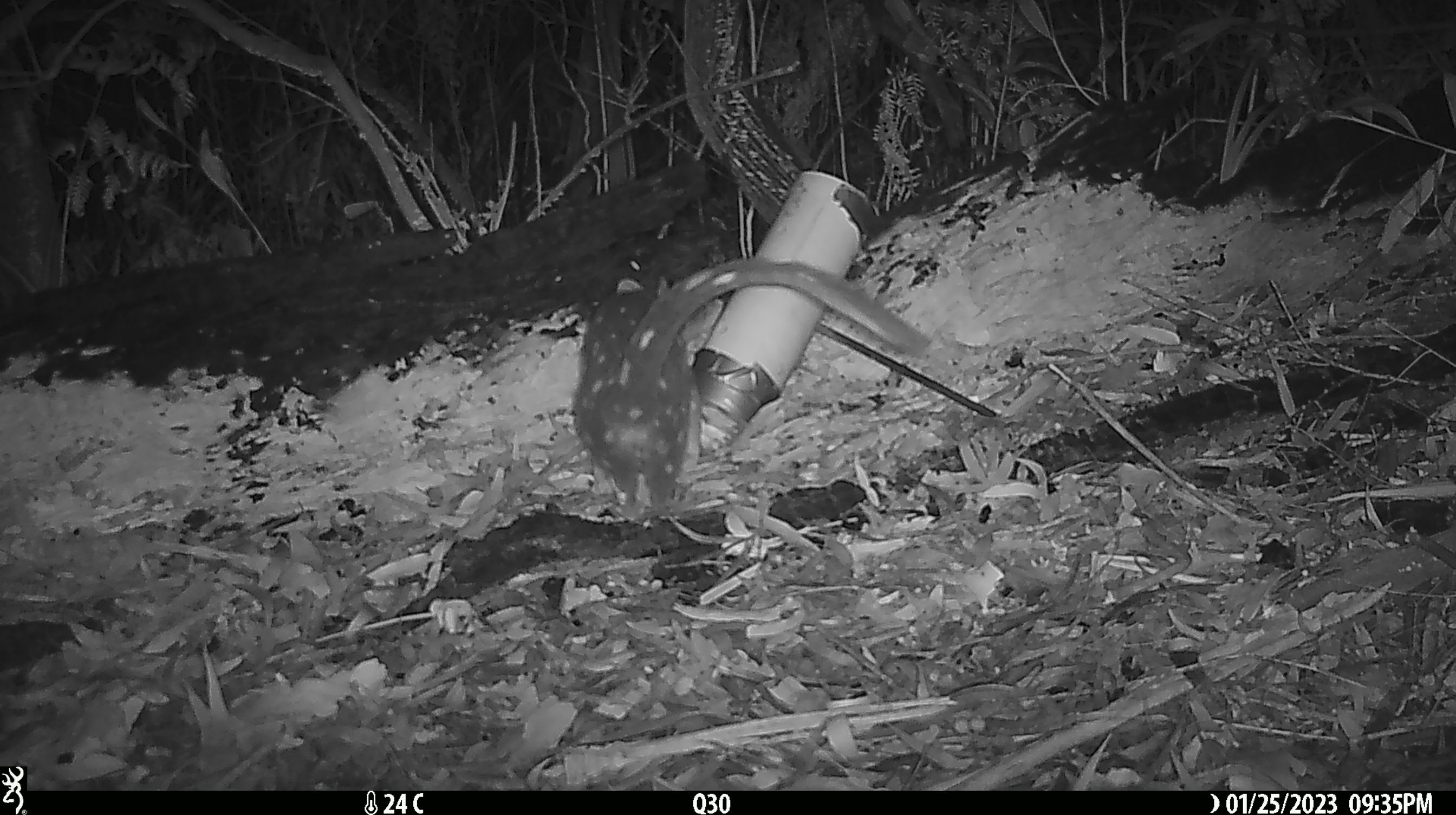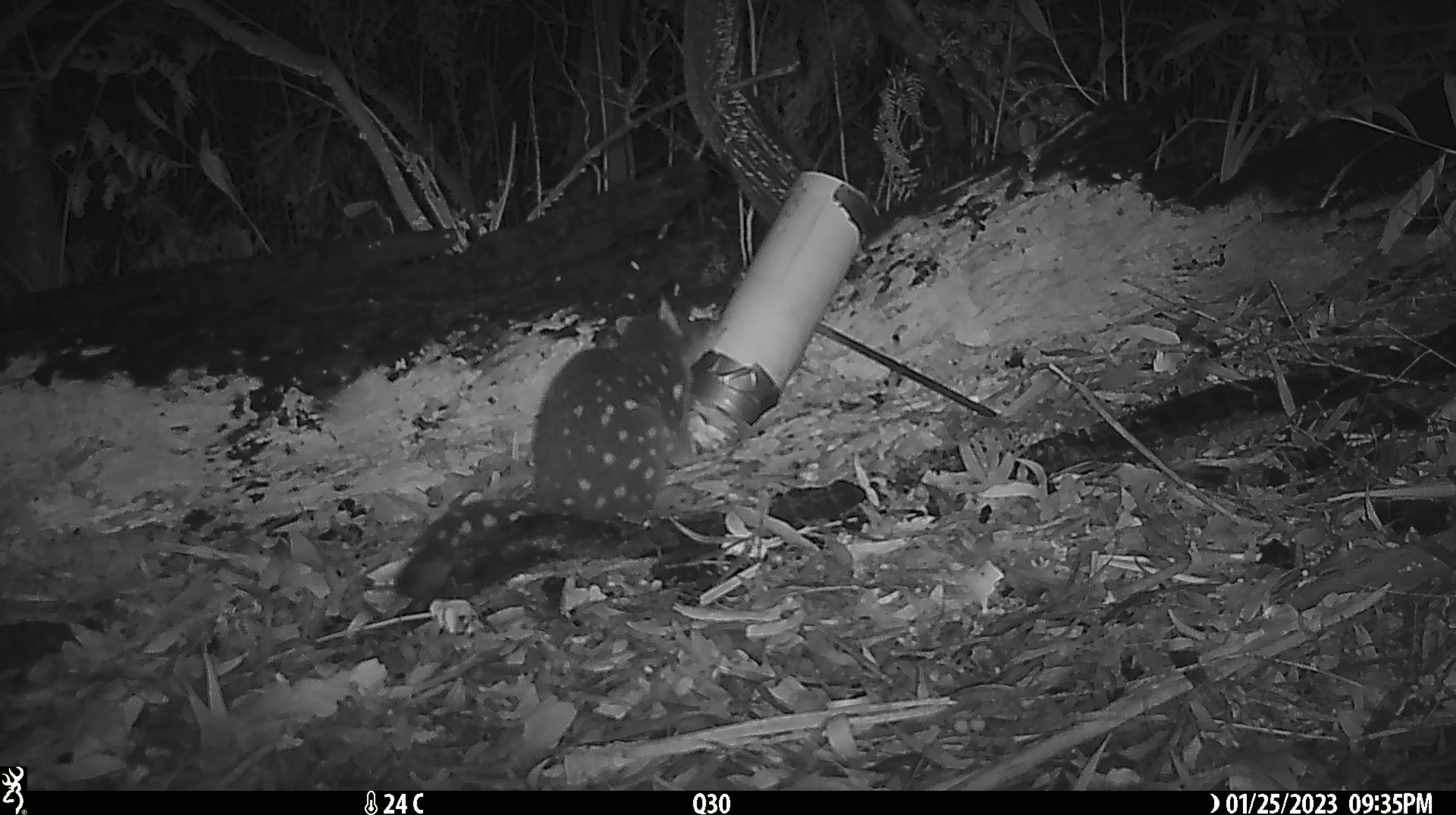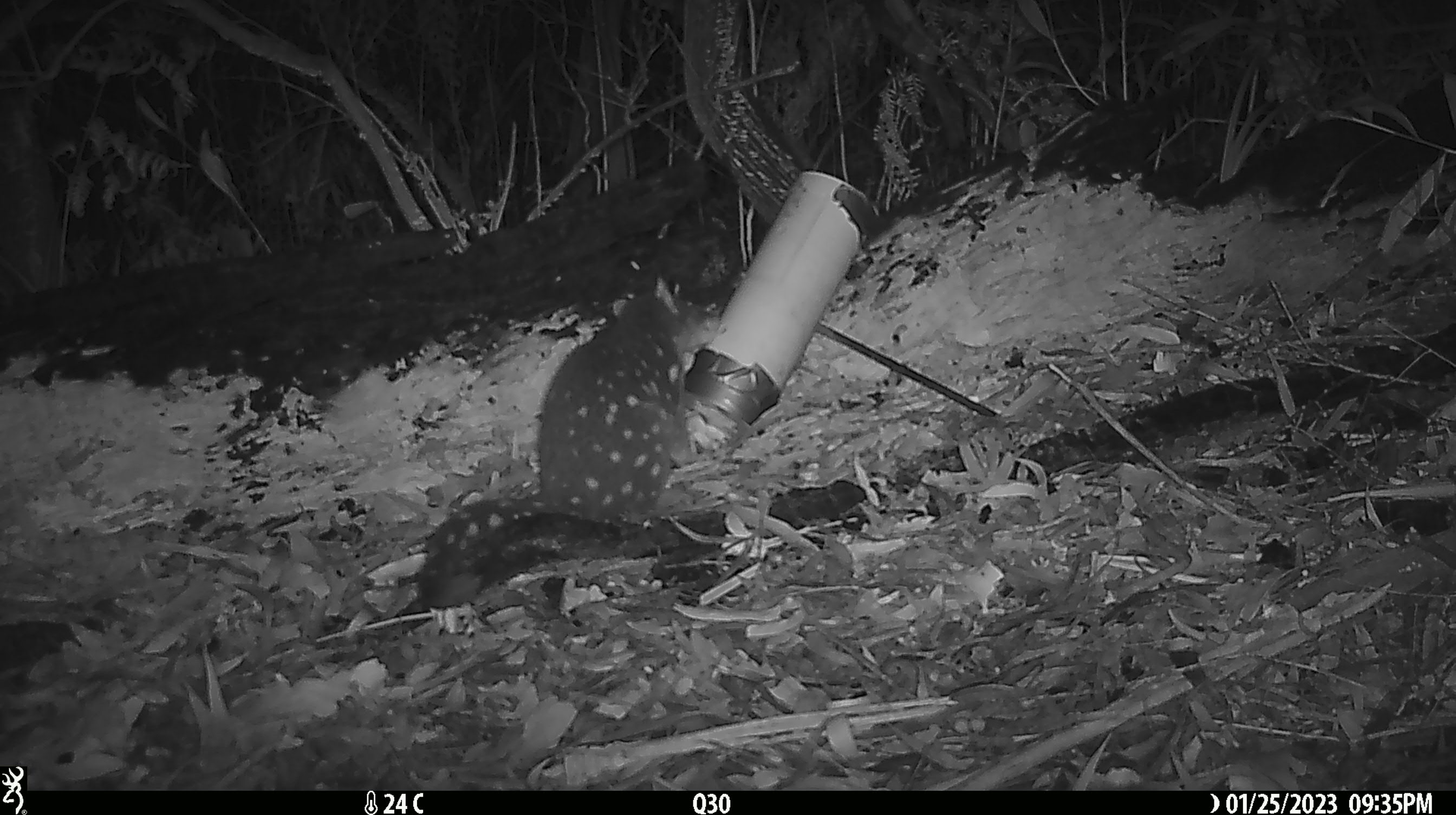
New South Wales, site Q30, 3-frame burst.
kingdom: Animalia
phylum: Chordata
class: Mammalia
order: Dasyuromorphia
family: Dasyuridae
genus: Dasyurus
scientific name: Dasyurus maculatus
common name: spotted-tailed quoll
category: quoll